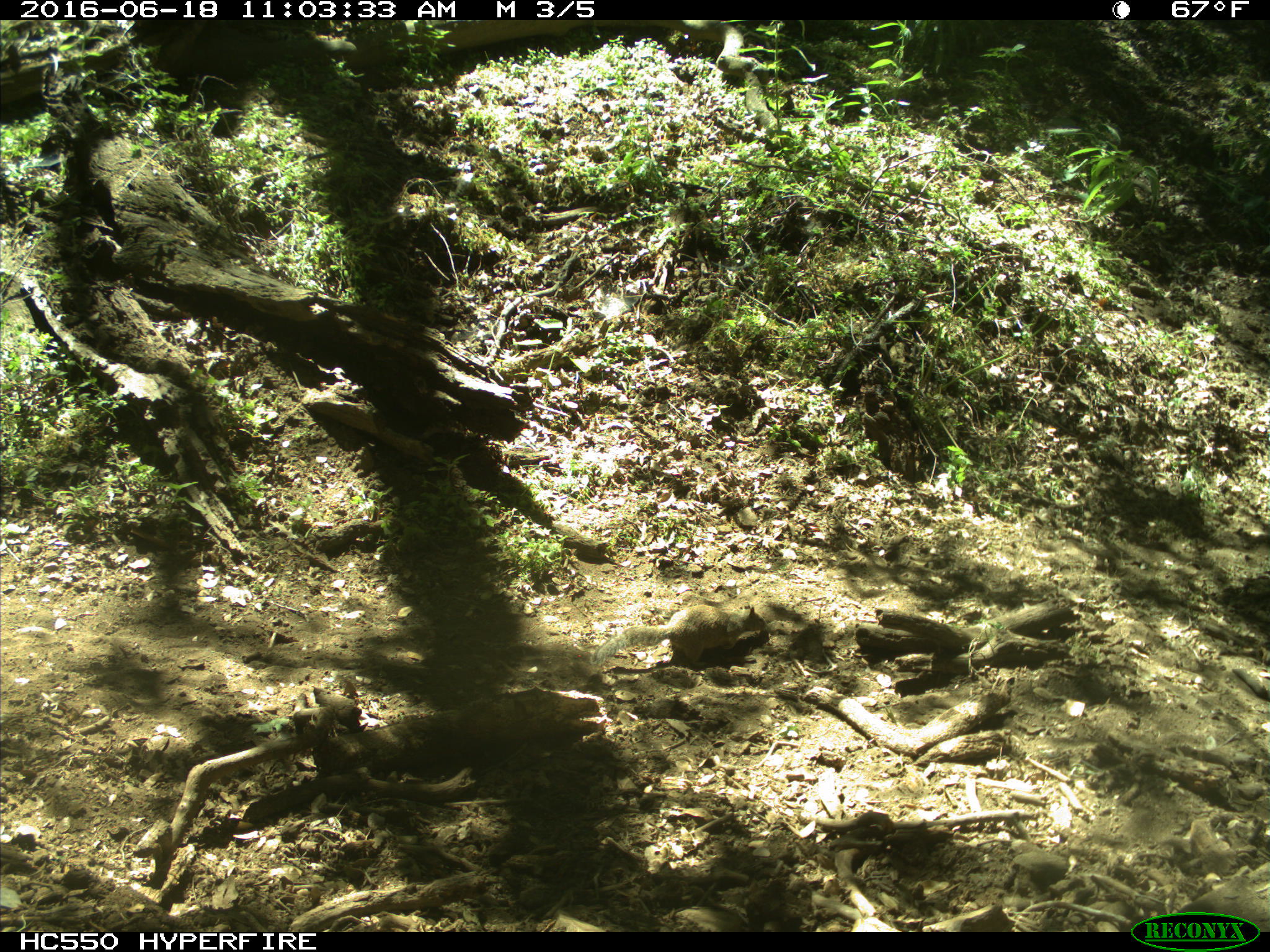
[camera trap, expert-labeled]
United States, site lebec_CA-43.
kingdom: Animalia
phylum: Chordata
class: Mammalia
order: Rodentia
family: Sciuridae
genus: Otospermophilus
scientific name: Otospermophilus beecheyi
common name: california ground squirrel